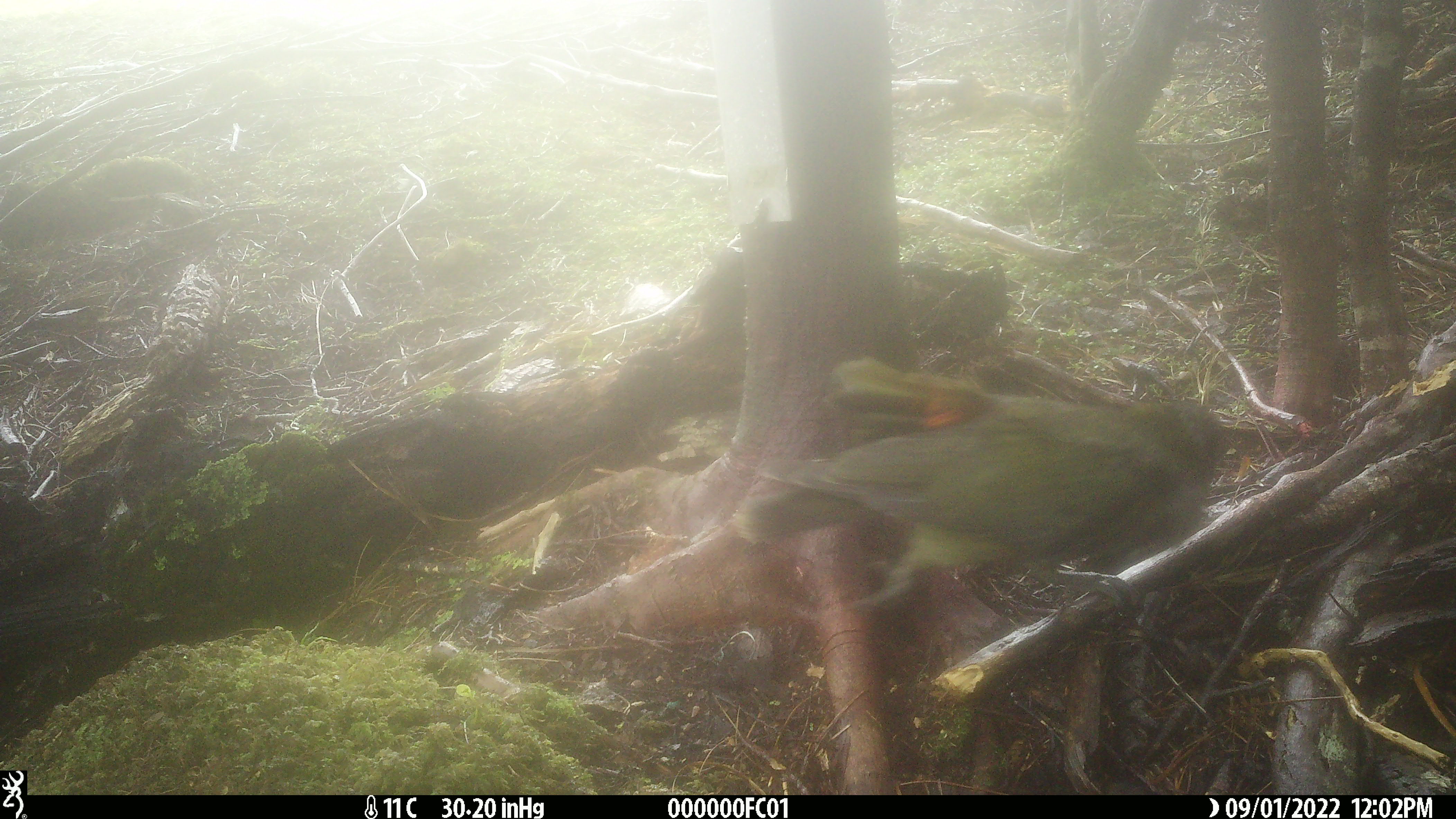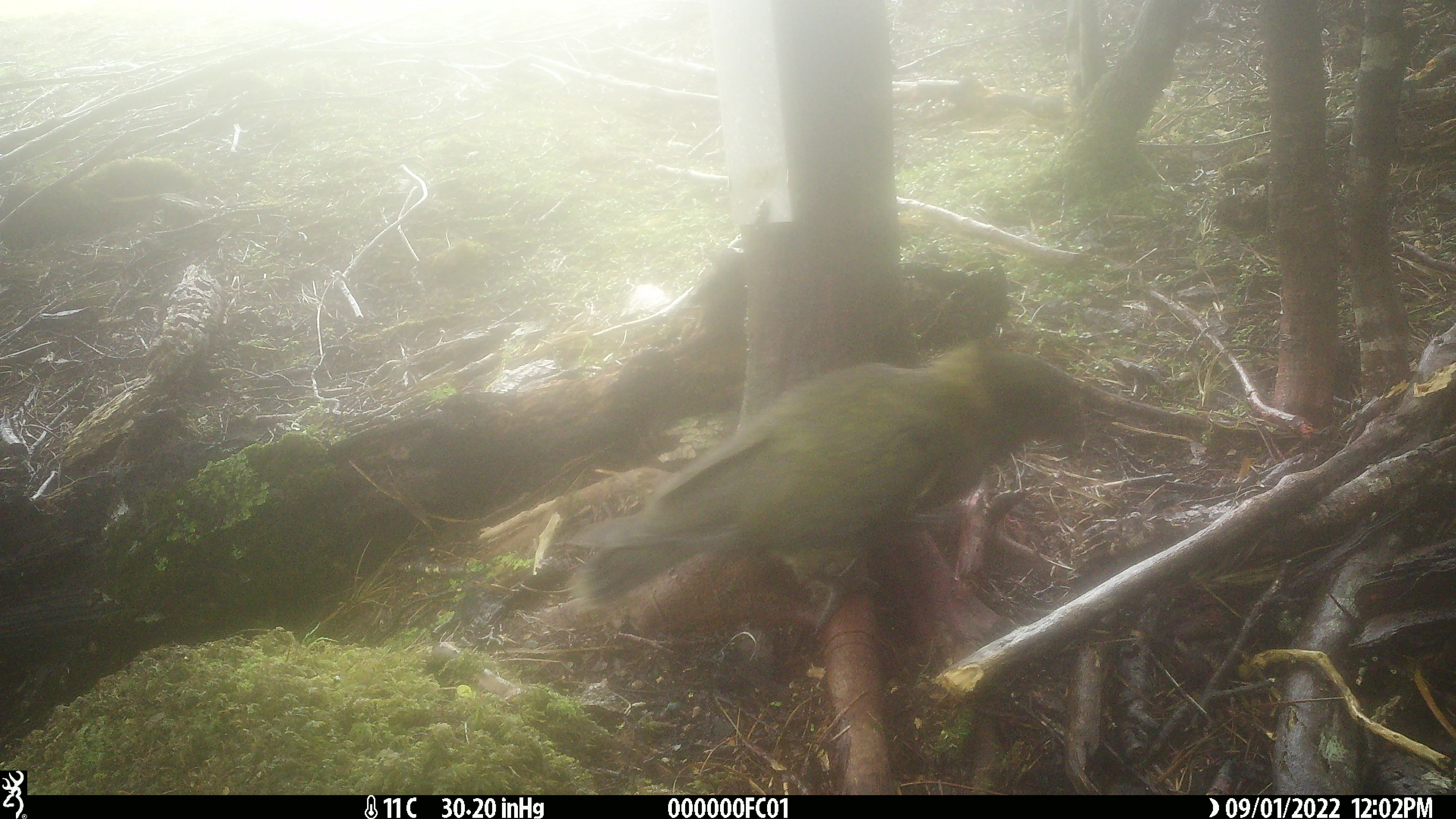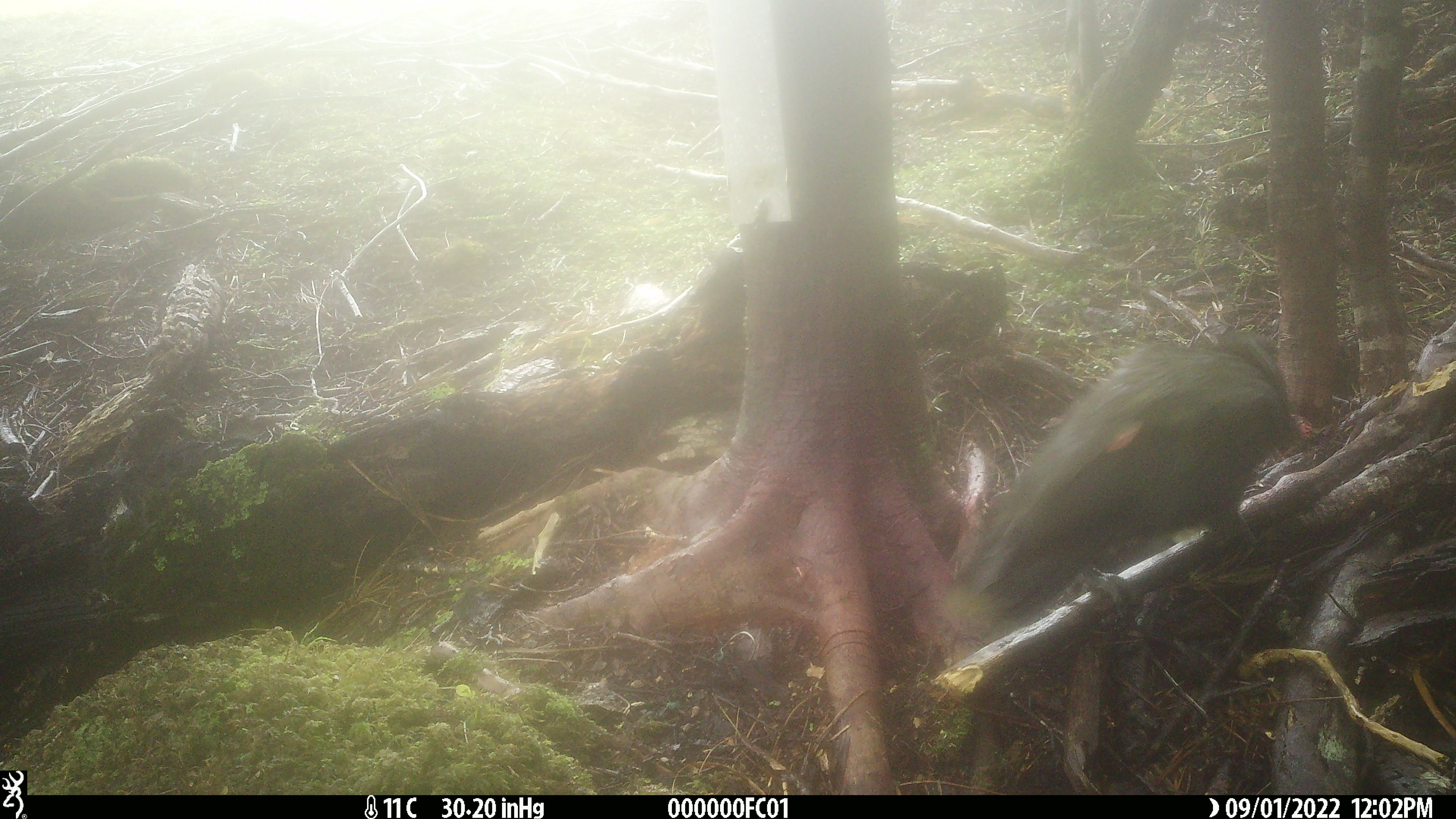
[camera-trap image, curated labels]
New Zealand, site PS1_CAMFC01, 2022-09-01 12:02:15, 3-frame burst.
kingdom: Animalia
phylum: Chordata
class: Aves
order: Psittaciformes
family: Strigopidae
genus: Nestor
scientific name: Nestor notabilis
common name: kea